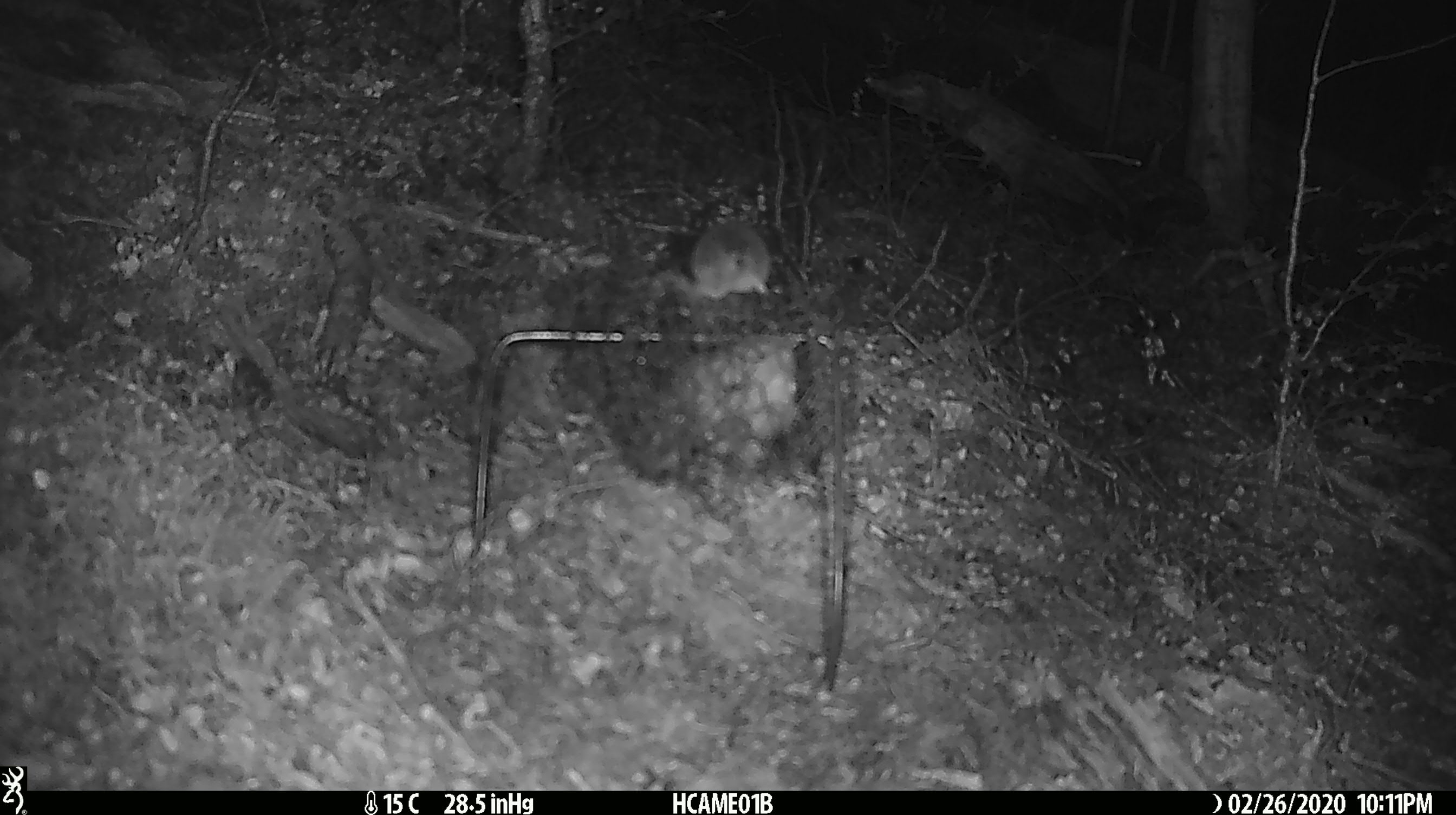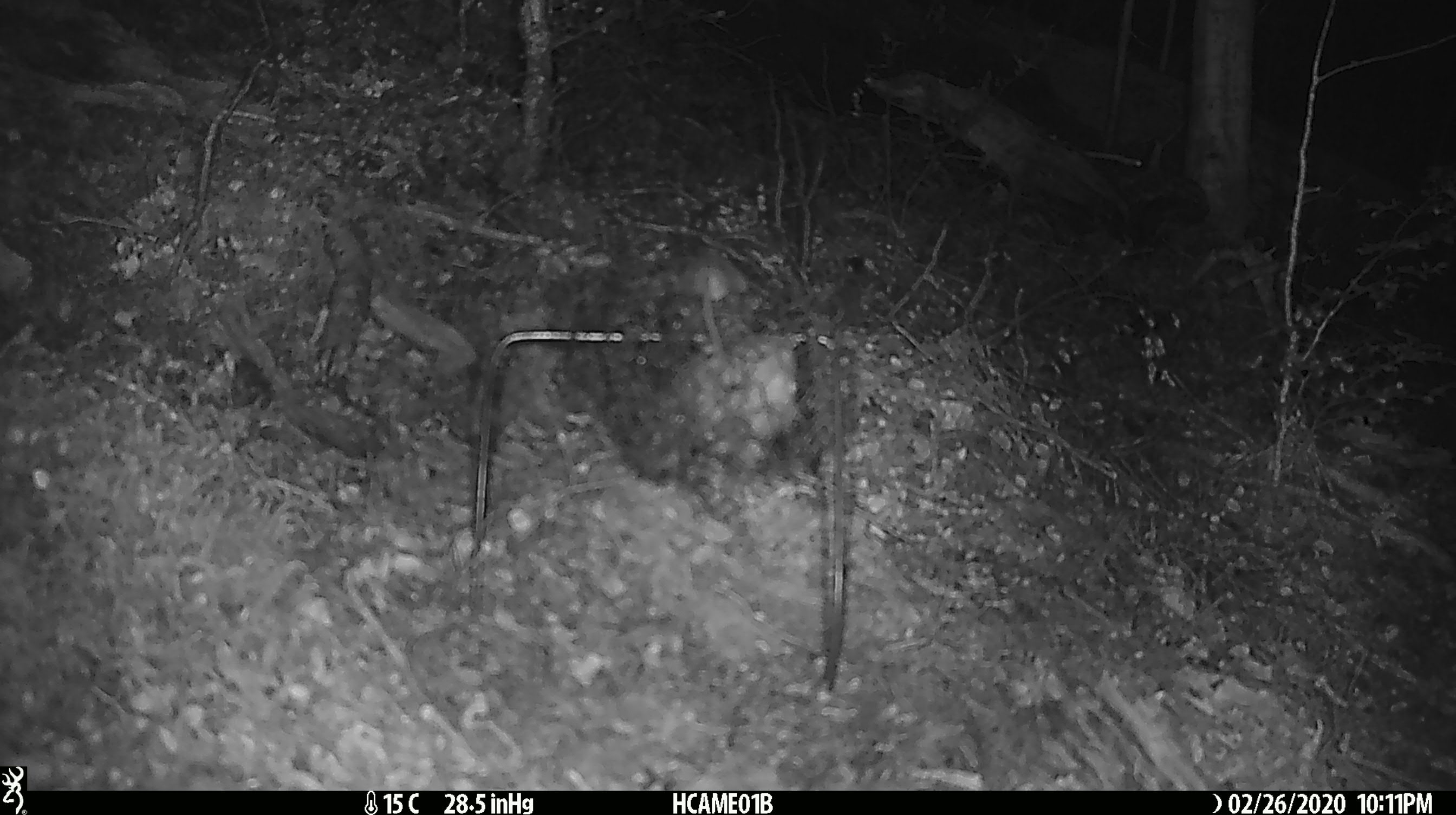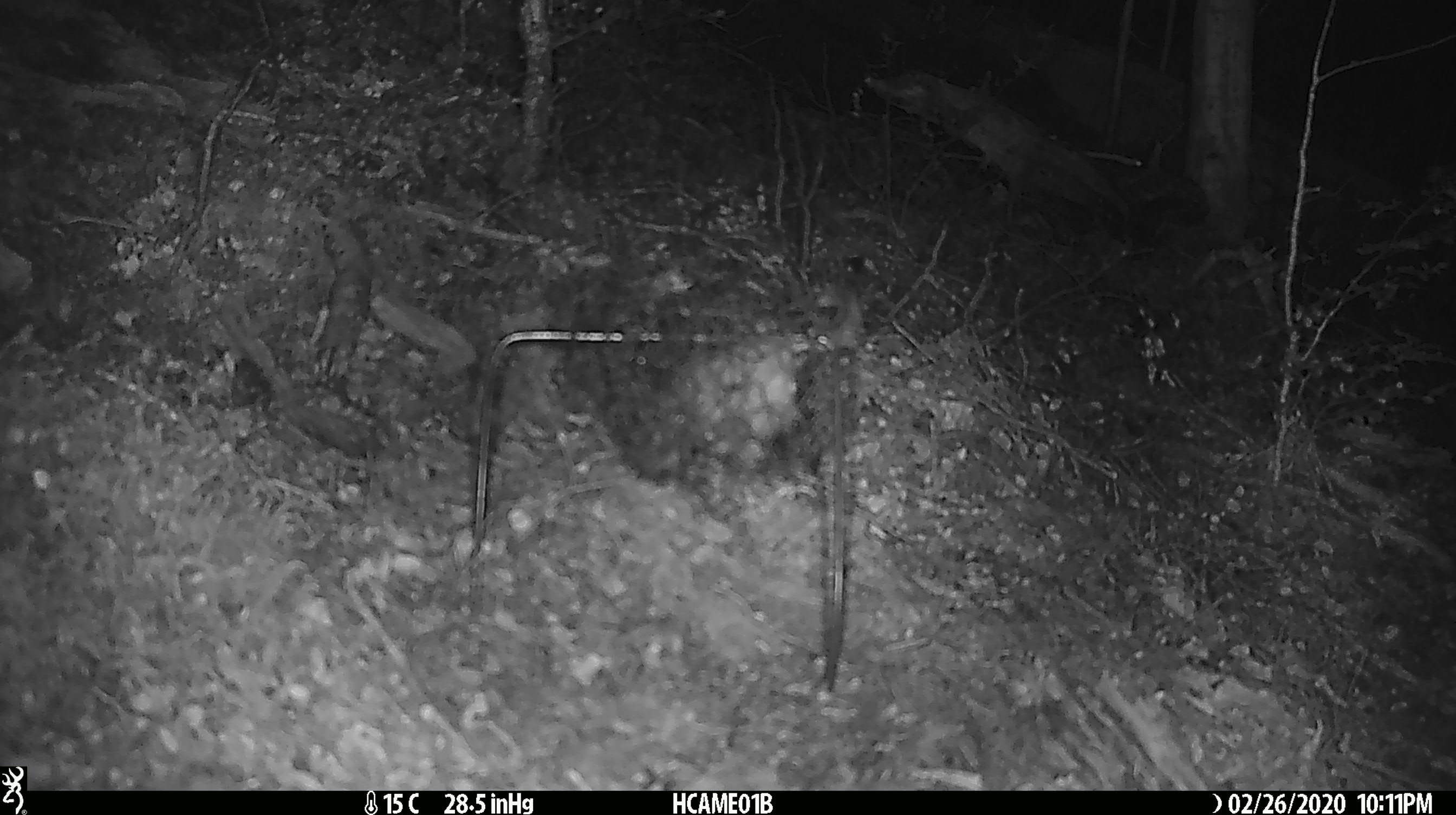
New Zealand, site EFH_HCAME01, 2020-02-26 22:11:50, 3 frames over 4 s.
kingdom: Animalia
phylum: Chordata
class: Mammalia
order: Rodentia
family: Muridae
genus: Mus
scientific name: Mus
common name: mouse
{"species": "mouse (Mus)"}